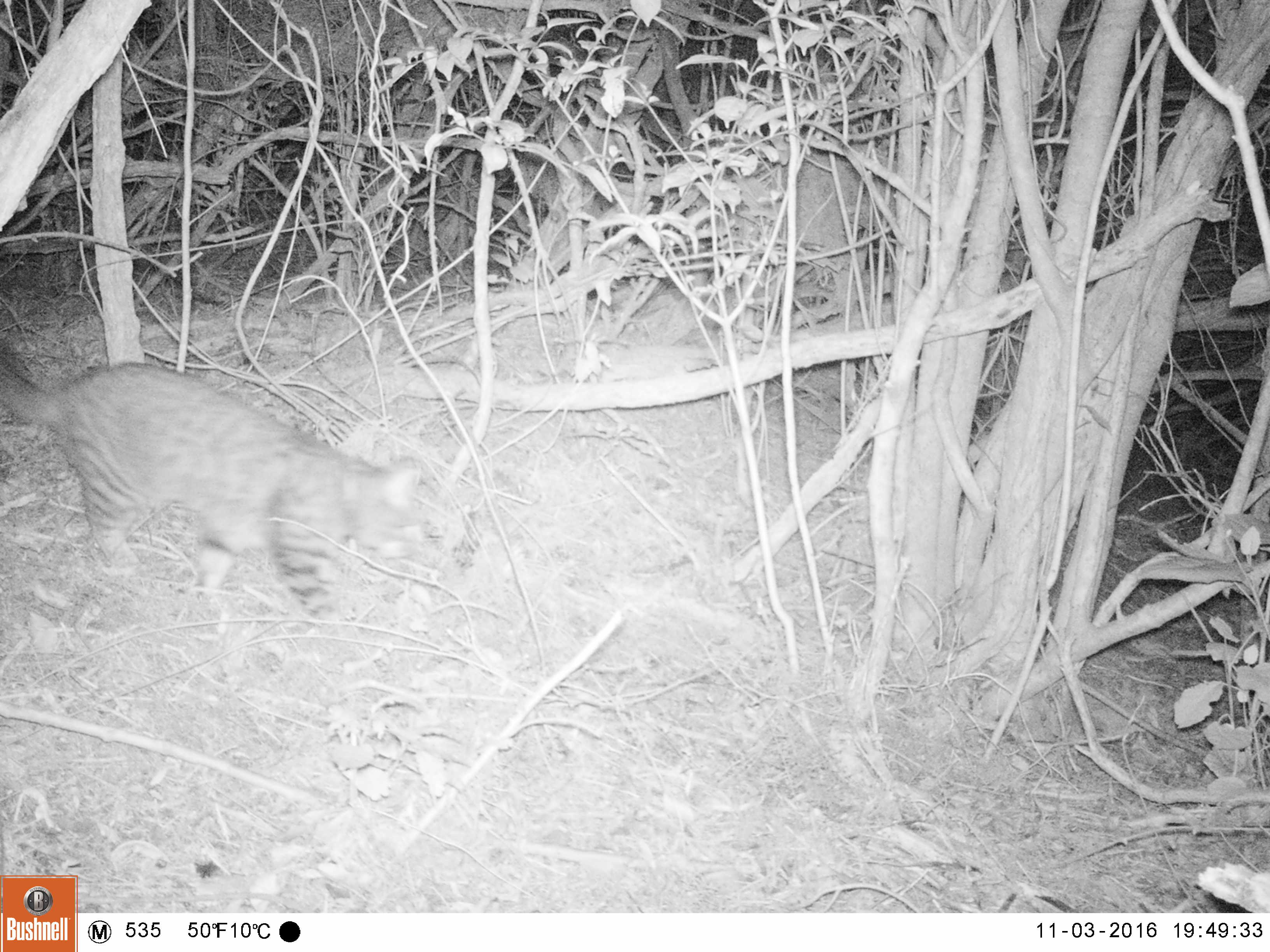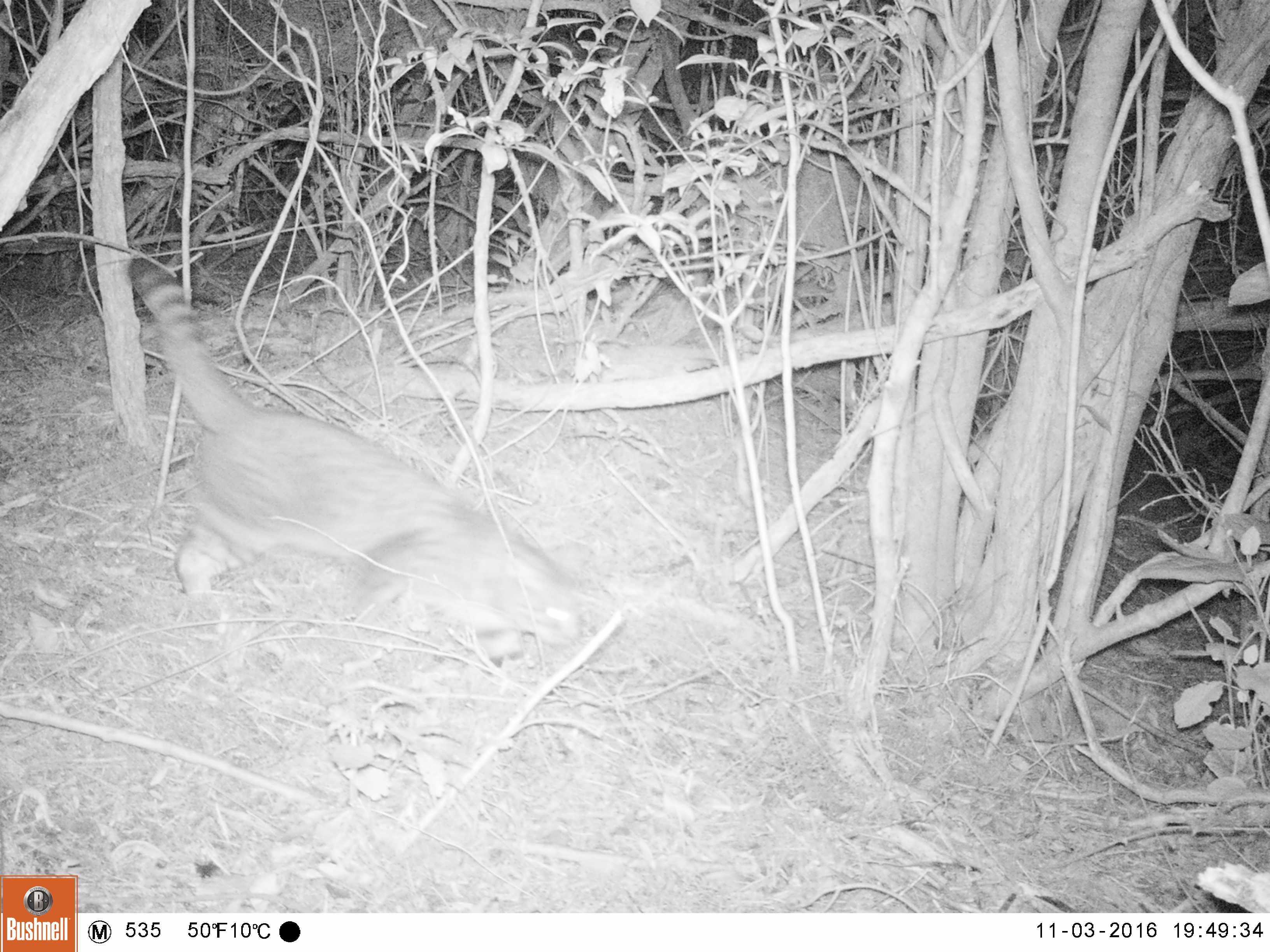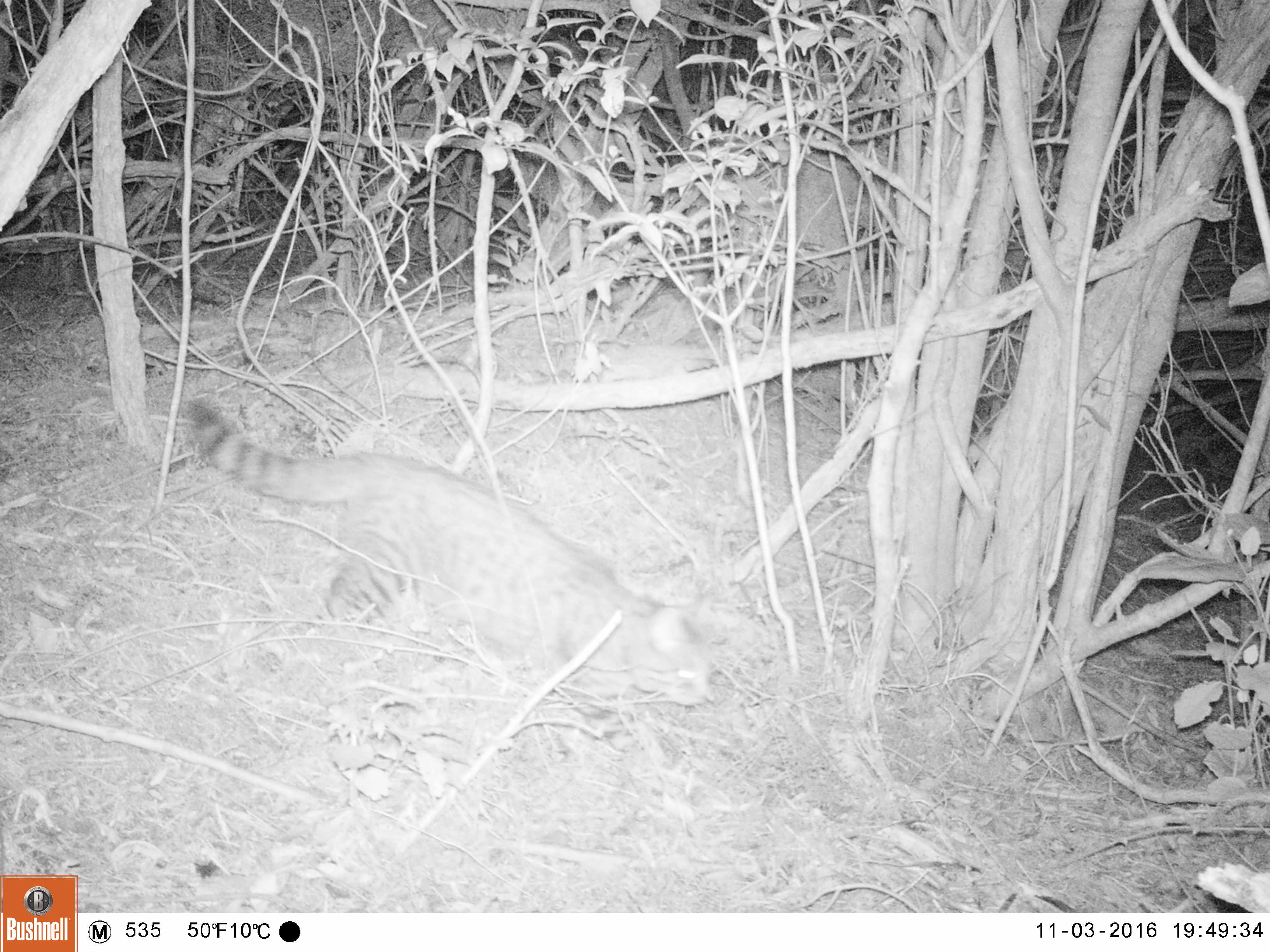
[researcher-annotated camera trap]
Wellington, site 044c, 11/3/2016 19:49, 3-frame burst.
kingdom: Animalia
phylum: Chordata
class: Mammalia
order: Carnivora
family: Felidae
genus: Felis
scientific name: Felis catus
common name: cat